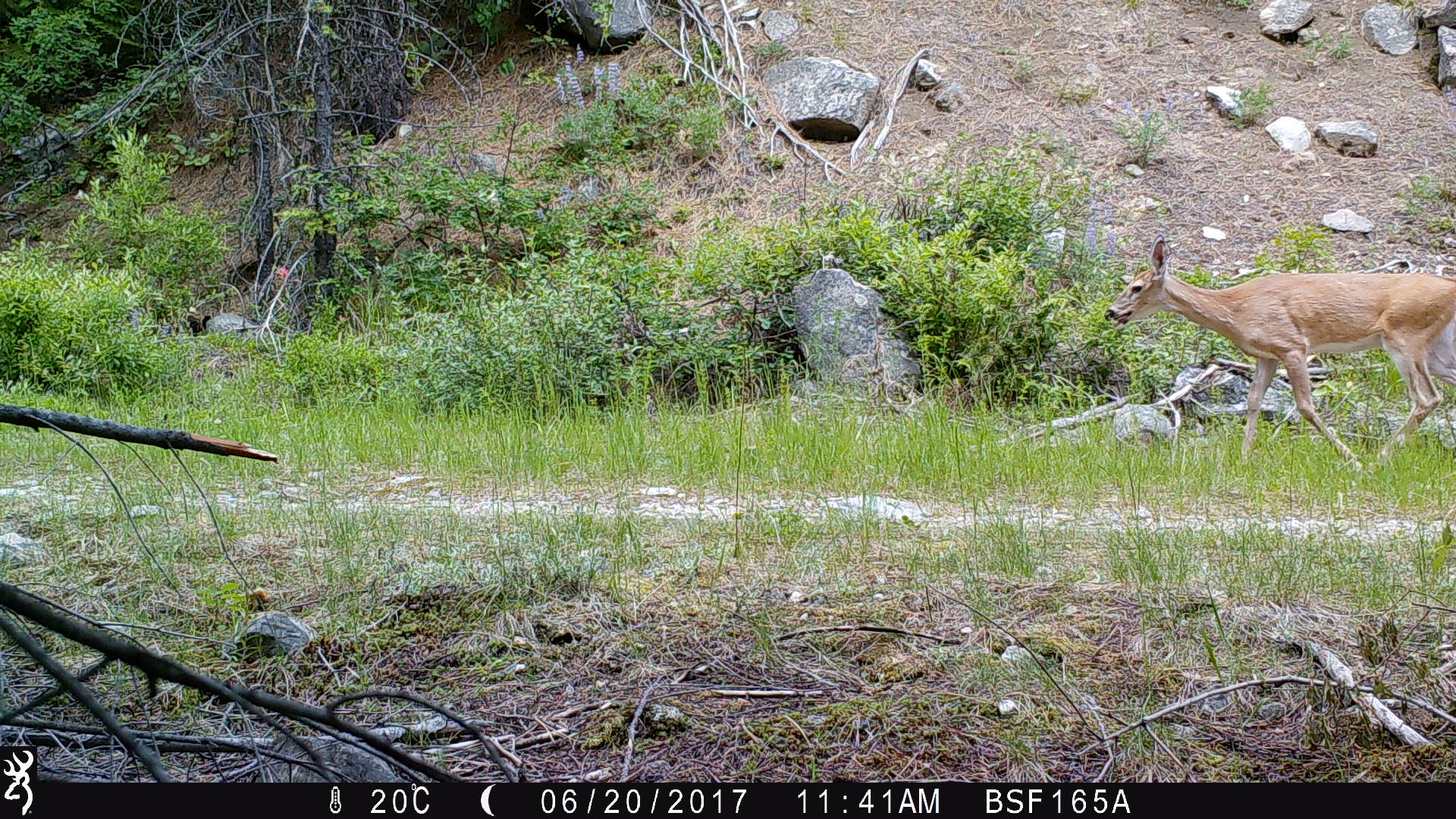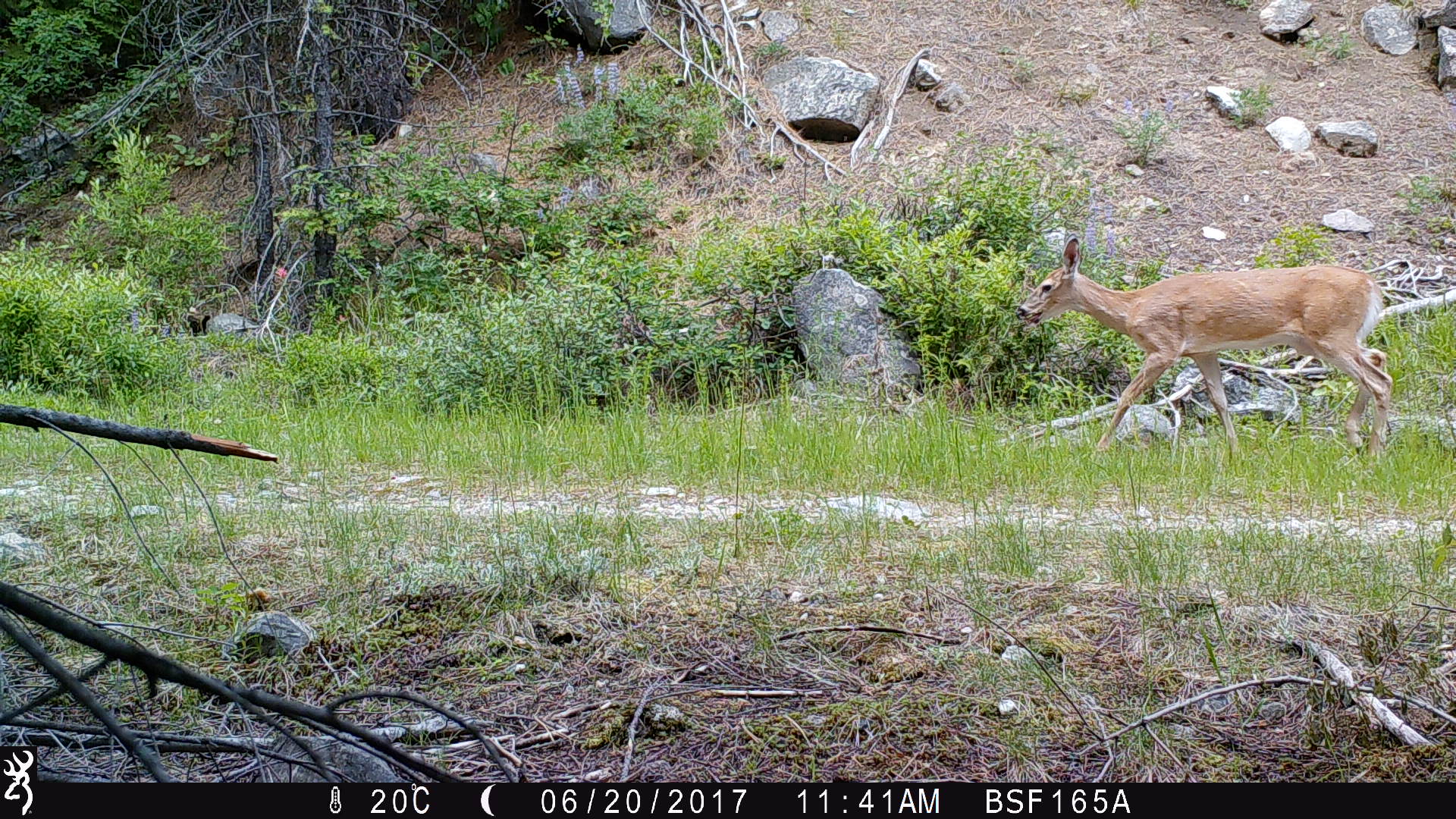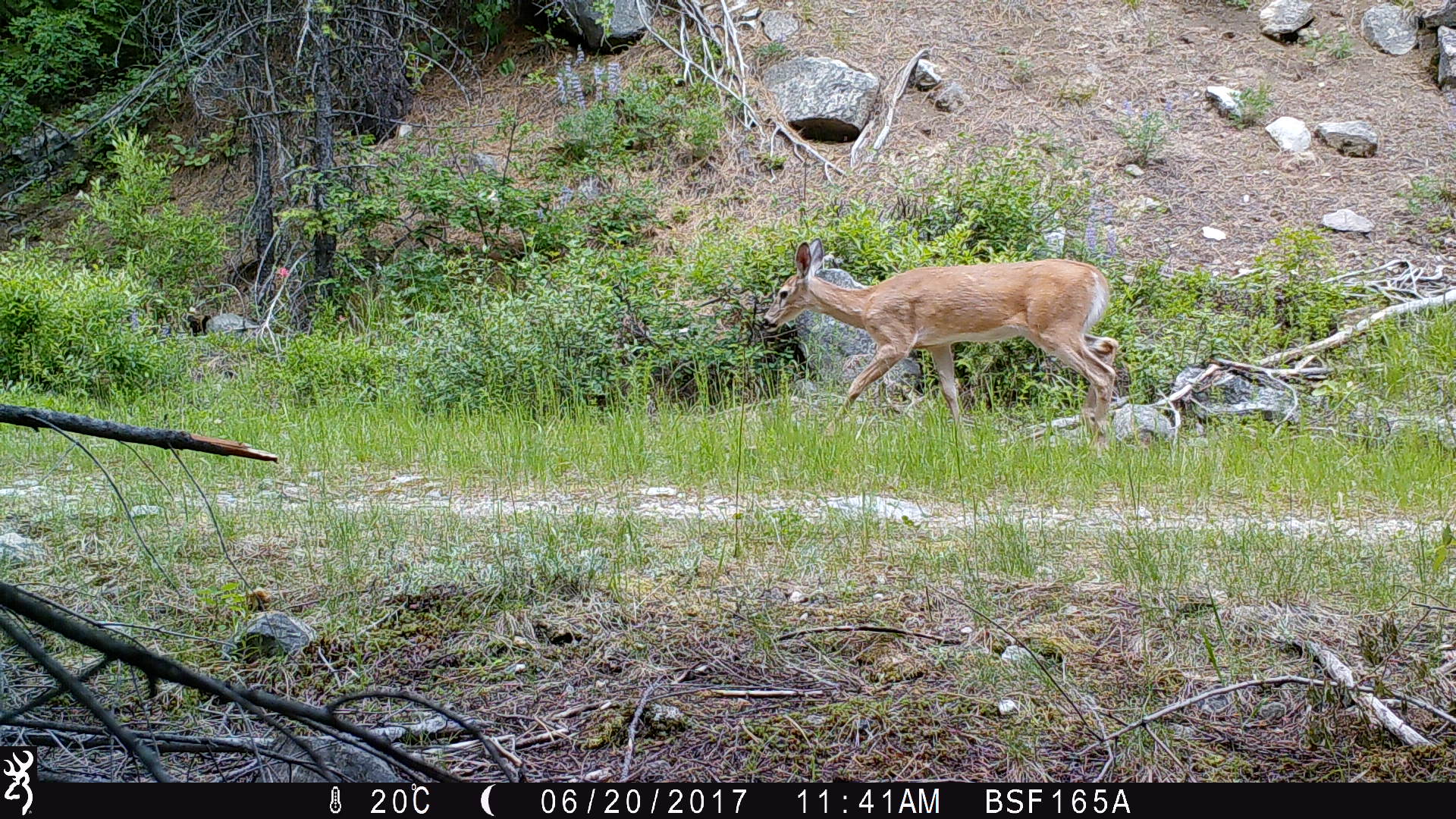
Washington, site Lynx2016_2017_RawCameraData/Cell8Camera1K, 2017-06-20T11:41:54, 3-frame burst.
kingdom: Animalia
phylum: Chordata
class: Mammalia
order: Artiodactyla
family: Cervidae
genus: Odocoileus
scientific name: Odocoileus virginianus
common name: white-tailed deer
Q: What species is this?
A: Odocoileus virginianus (white-tailed deer).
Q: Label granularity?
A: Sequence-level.